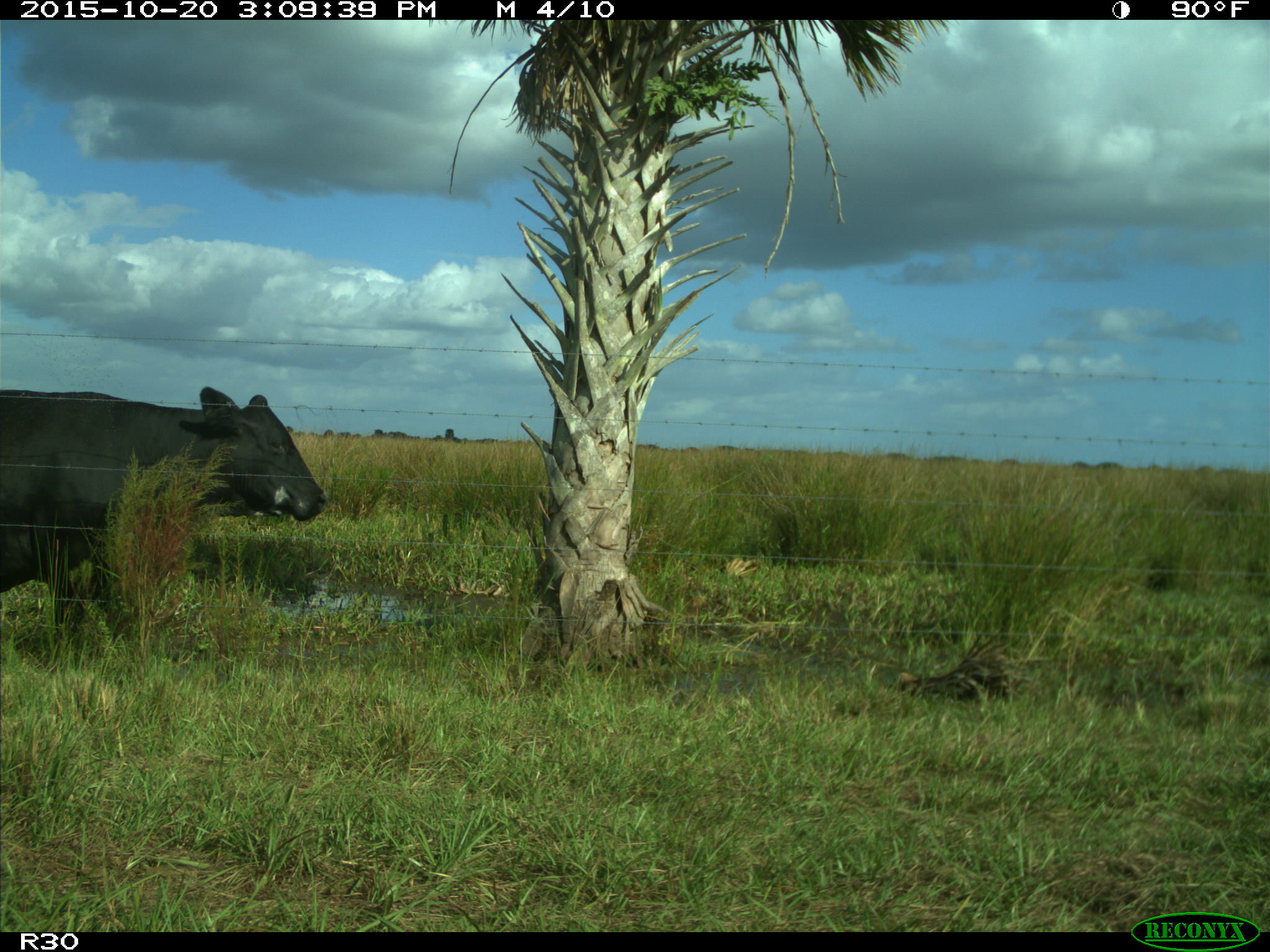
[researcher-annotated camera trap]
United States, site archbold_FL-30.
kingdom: Animalia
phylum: Chordata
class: Mammalia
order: Artiodactyla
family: Bovidae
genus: Bos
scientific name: Bos taurus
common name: domestic cow